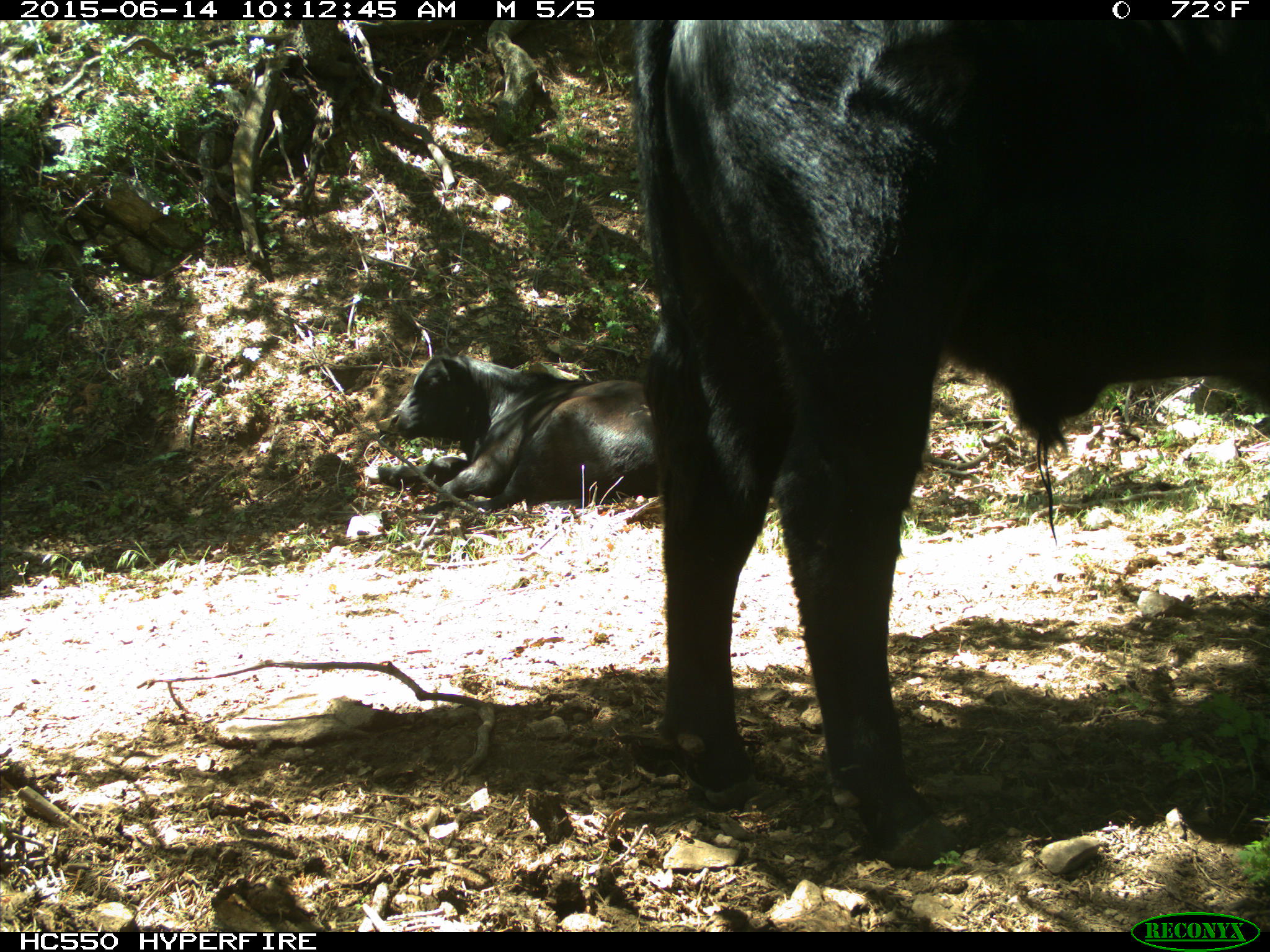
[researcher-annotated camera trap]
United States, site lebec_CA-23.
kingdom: Animalia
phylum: Chordata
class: Mammalia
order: Artiodactyla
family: Bovidae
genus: Bos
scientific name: Bos taurus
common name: domestic cow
Bos taurus (domestic cow).